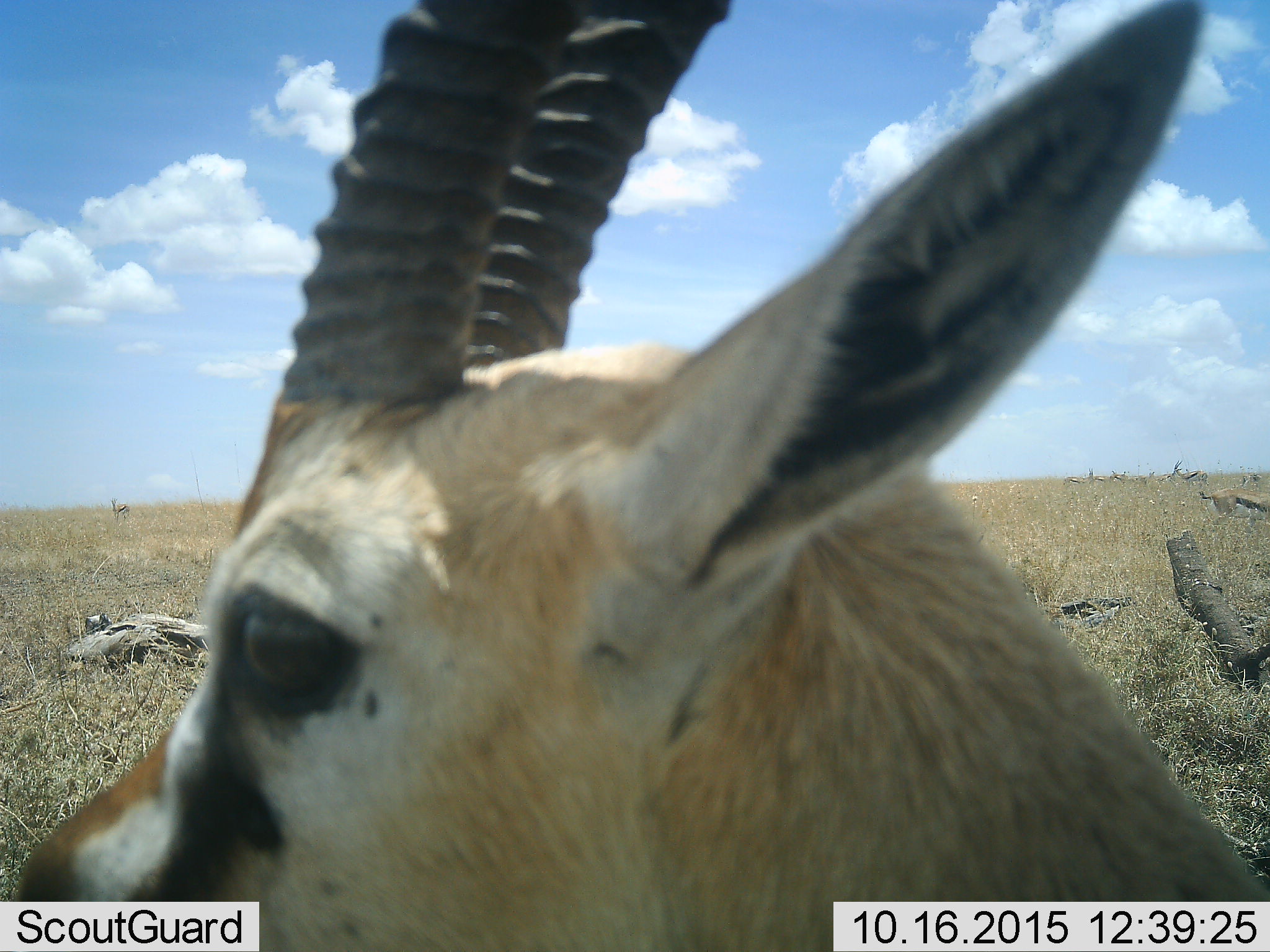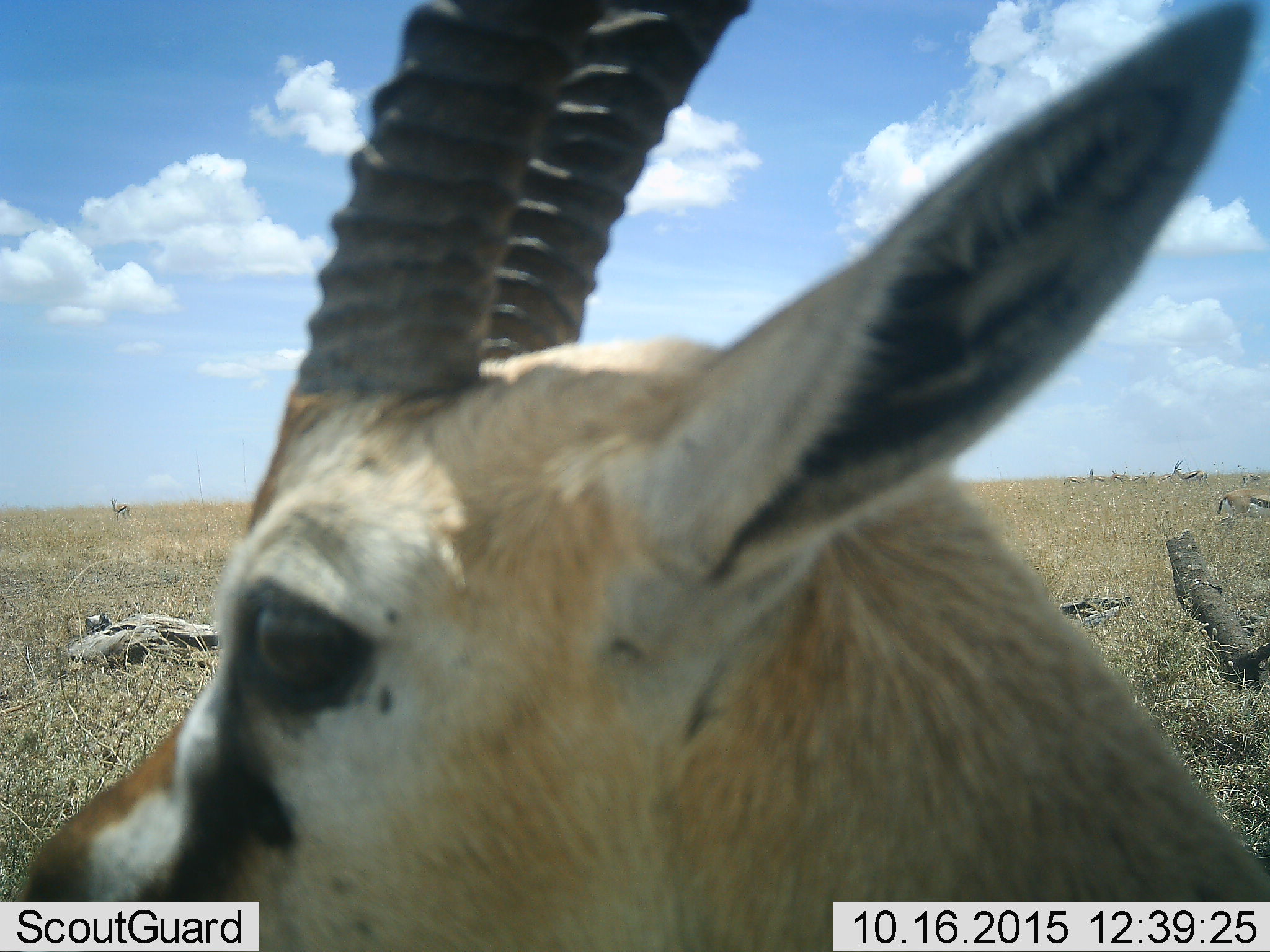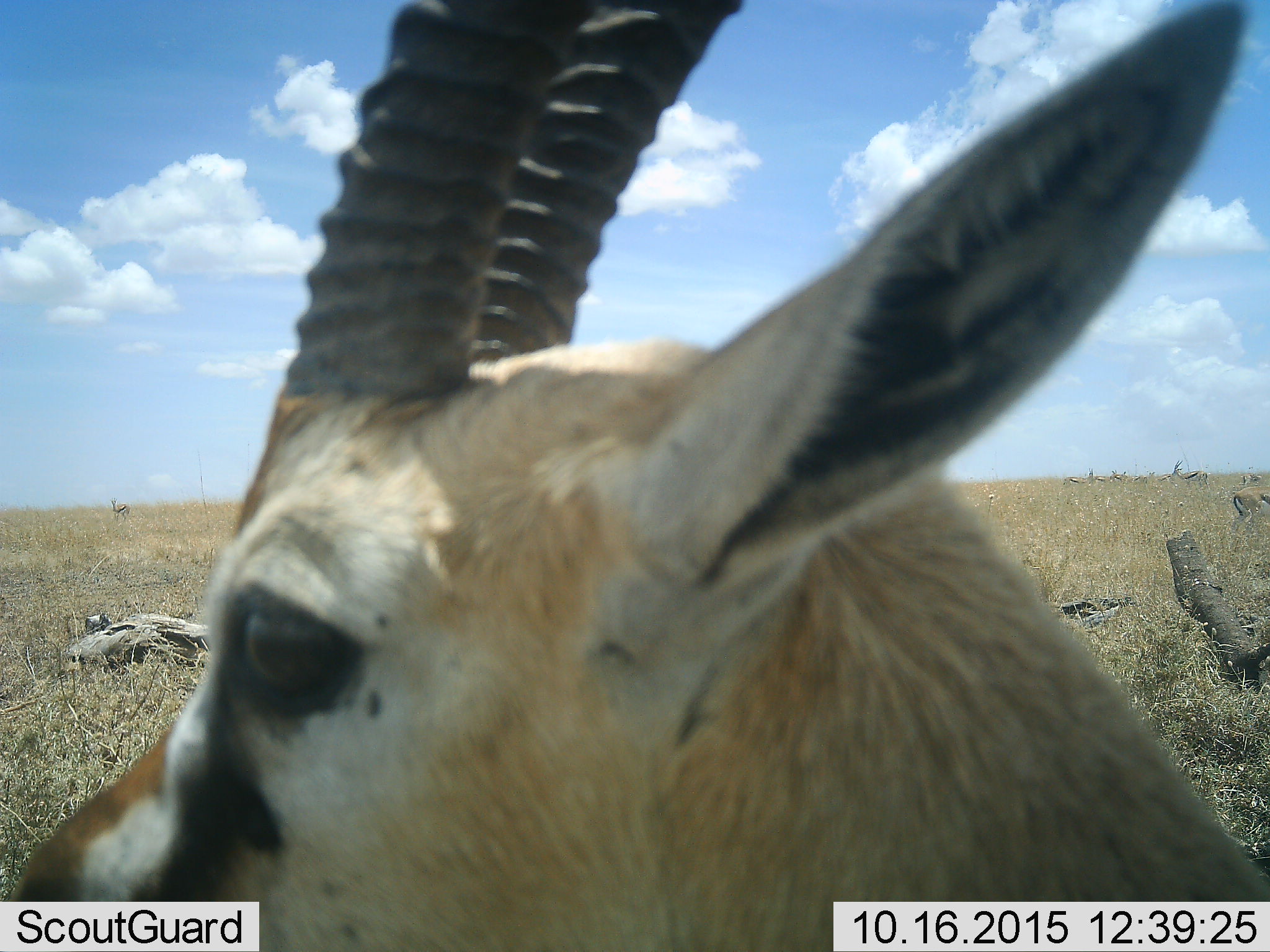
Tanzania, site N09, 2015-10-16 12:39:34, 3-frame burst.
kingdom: Animalia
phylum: Chordata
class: Mammalia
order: Artiodactyla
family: Bovidae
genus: Eudorcas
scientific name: Eudorcas thomsonii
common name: thomson's gazelle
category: gazellethomsons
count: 9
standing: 78%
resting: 11%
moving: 56%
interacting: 0%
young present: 0%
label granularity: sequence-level